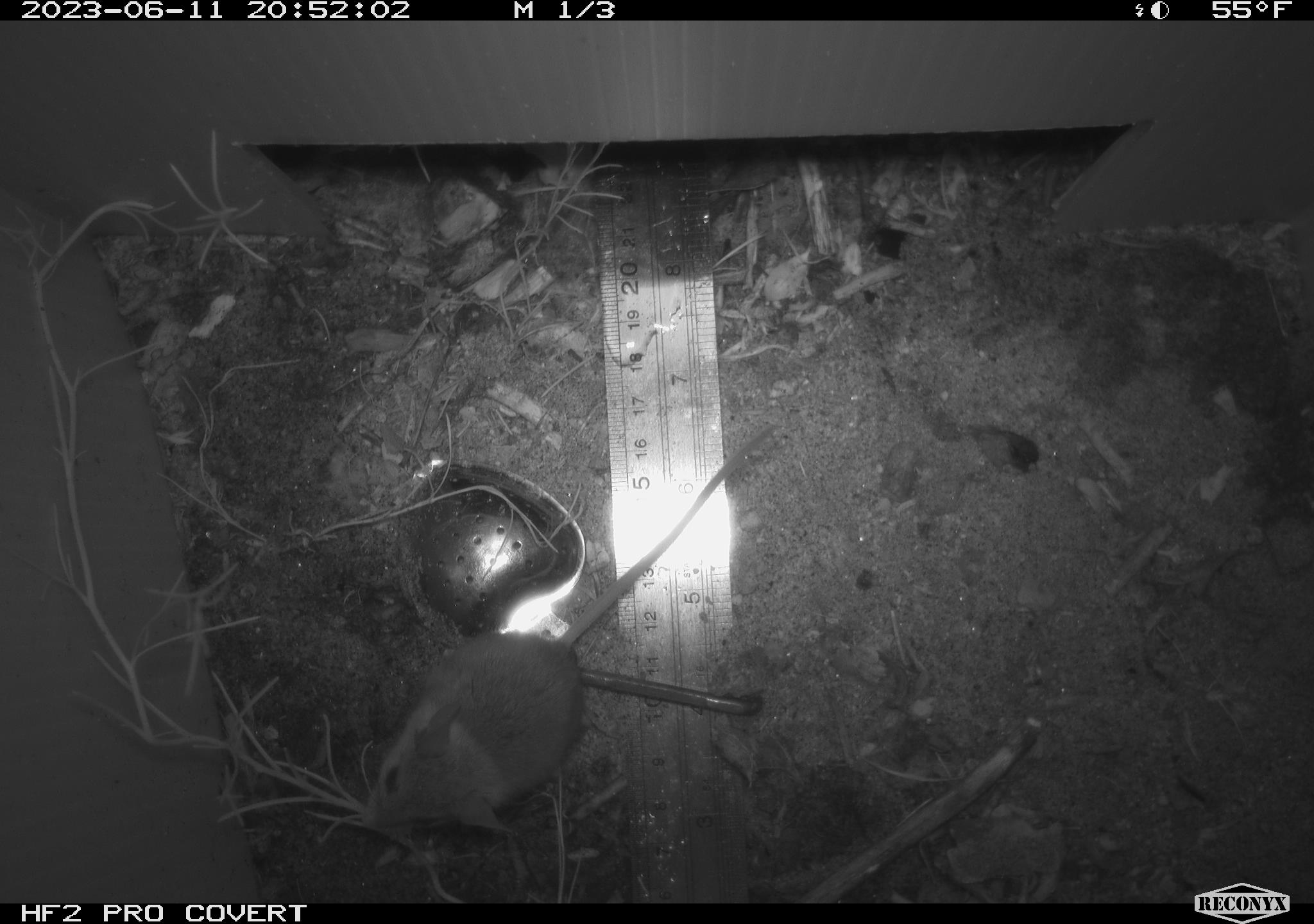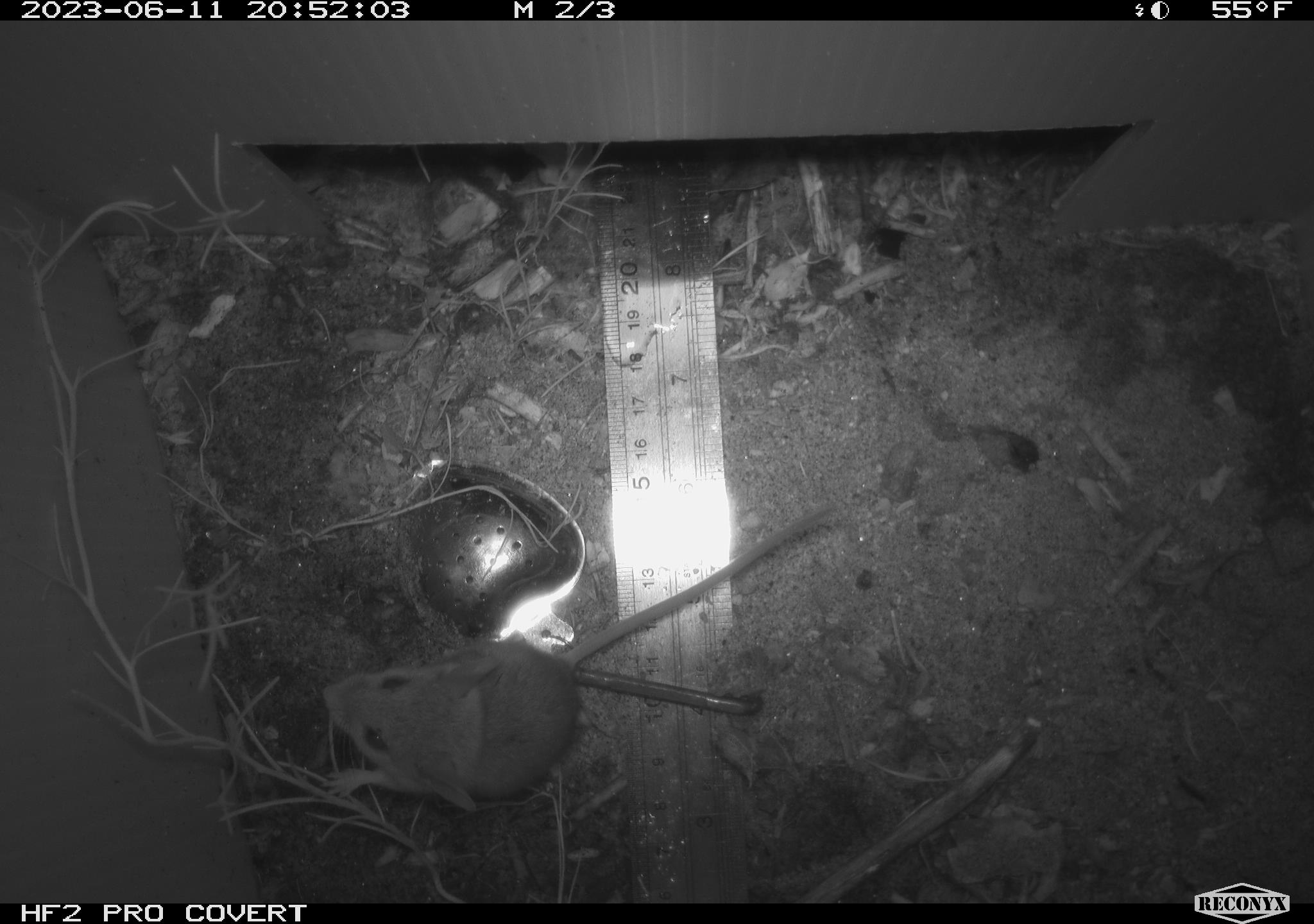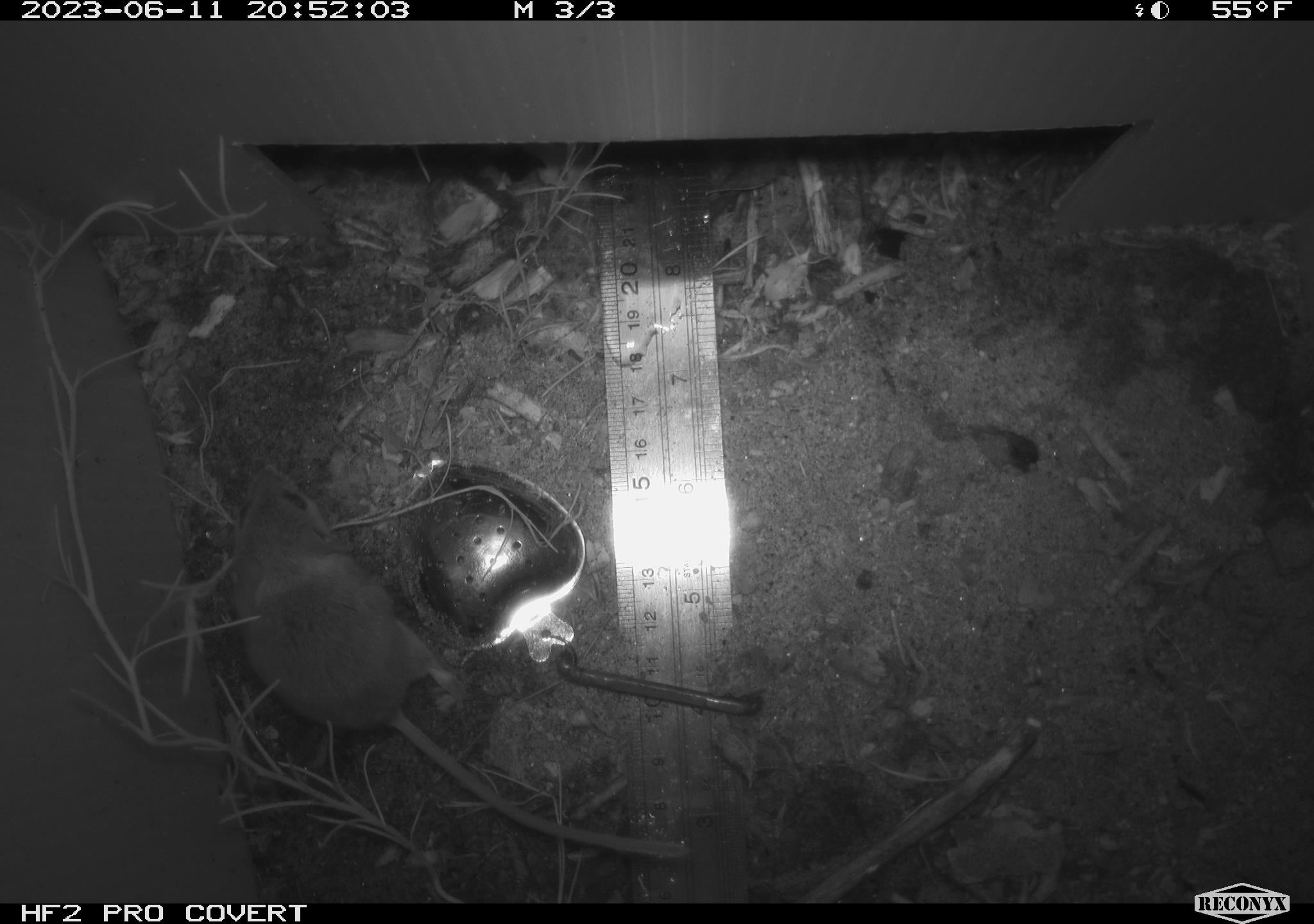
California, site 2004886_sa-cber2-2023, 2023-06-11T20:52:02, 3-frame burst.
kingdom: Animalia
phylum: Chordata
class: Mammalia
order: Rodentia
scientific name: Rodentia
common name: mouse species